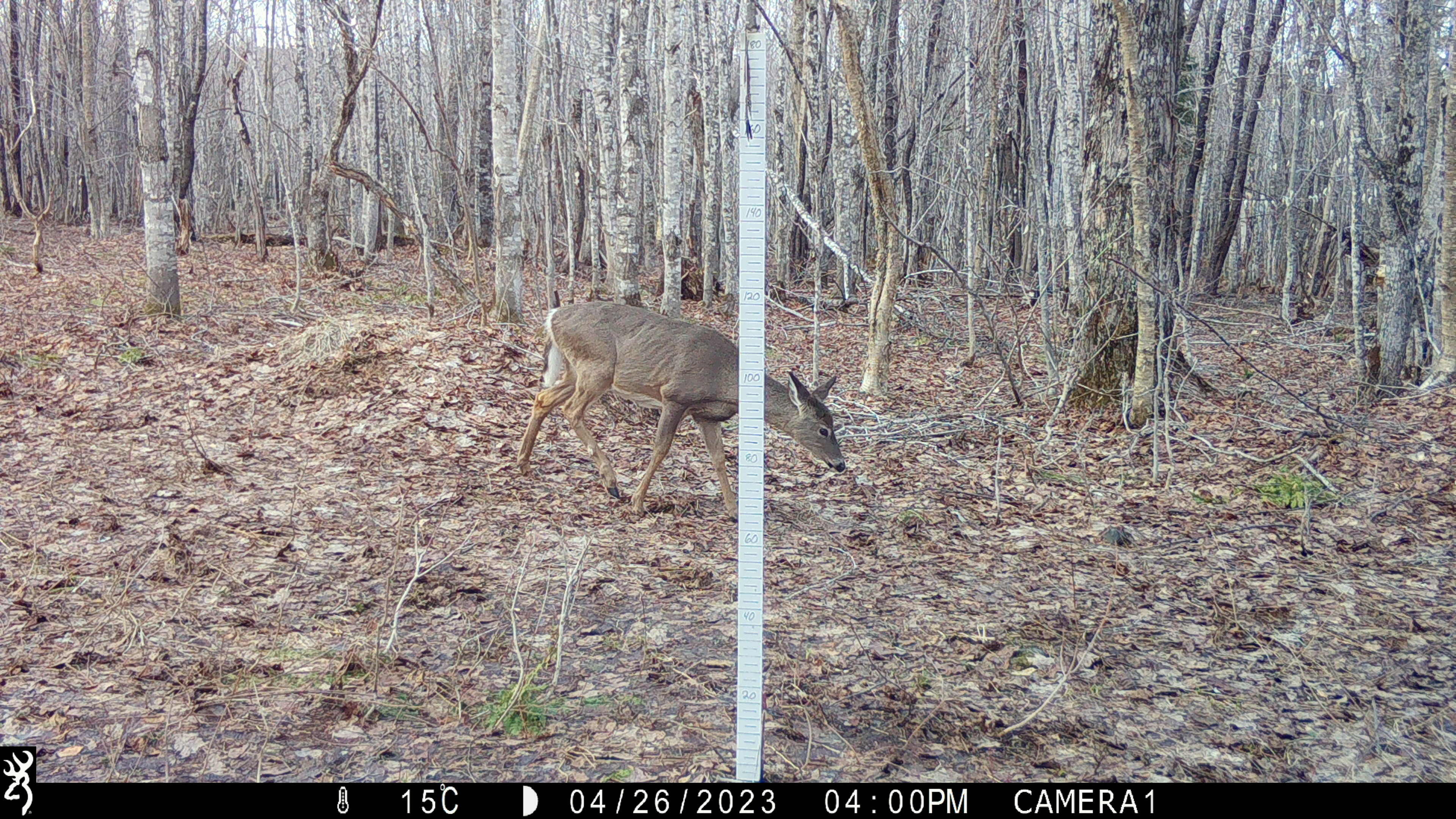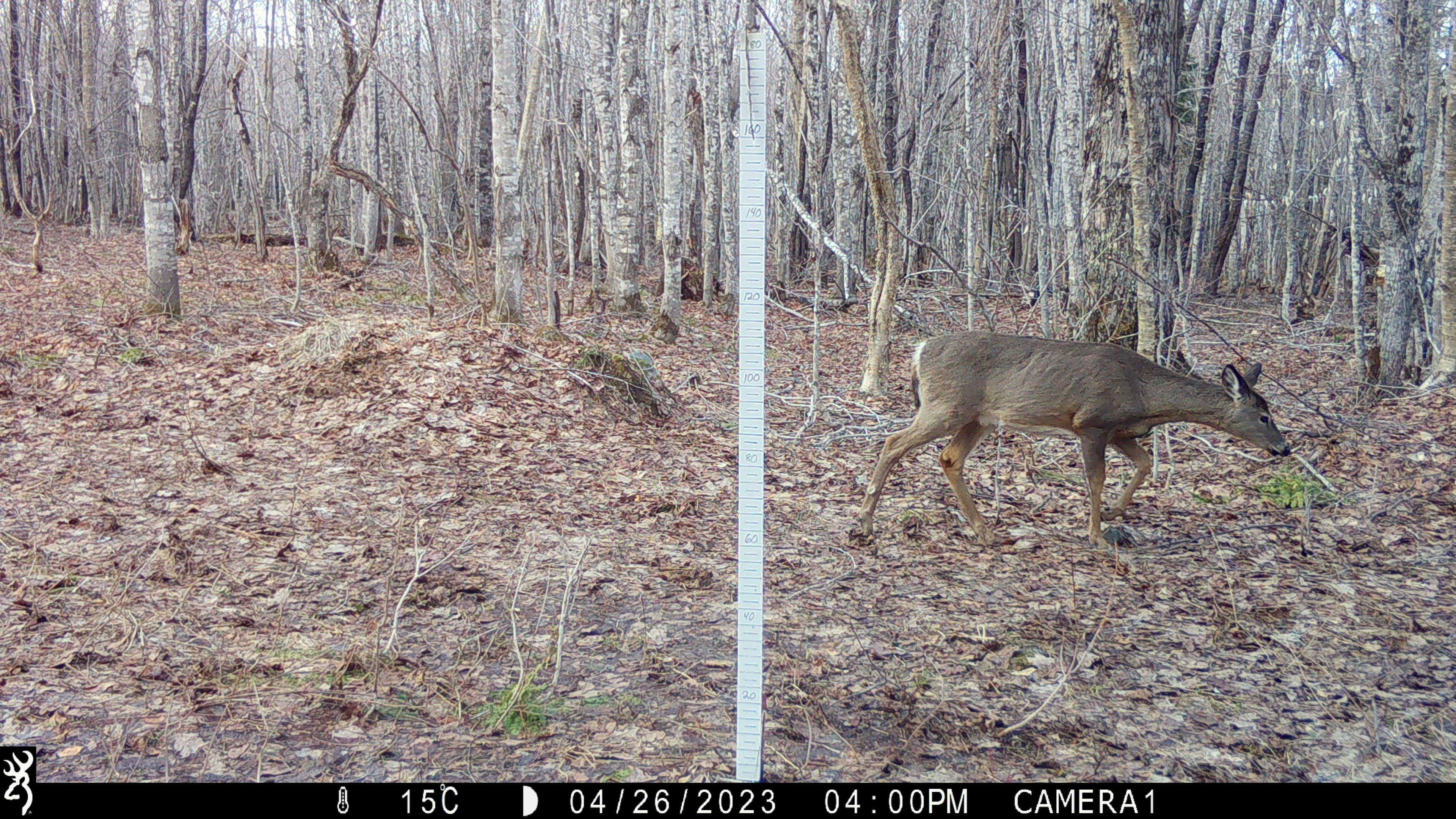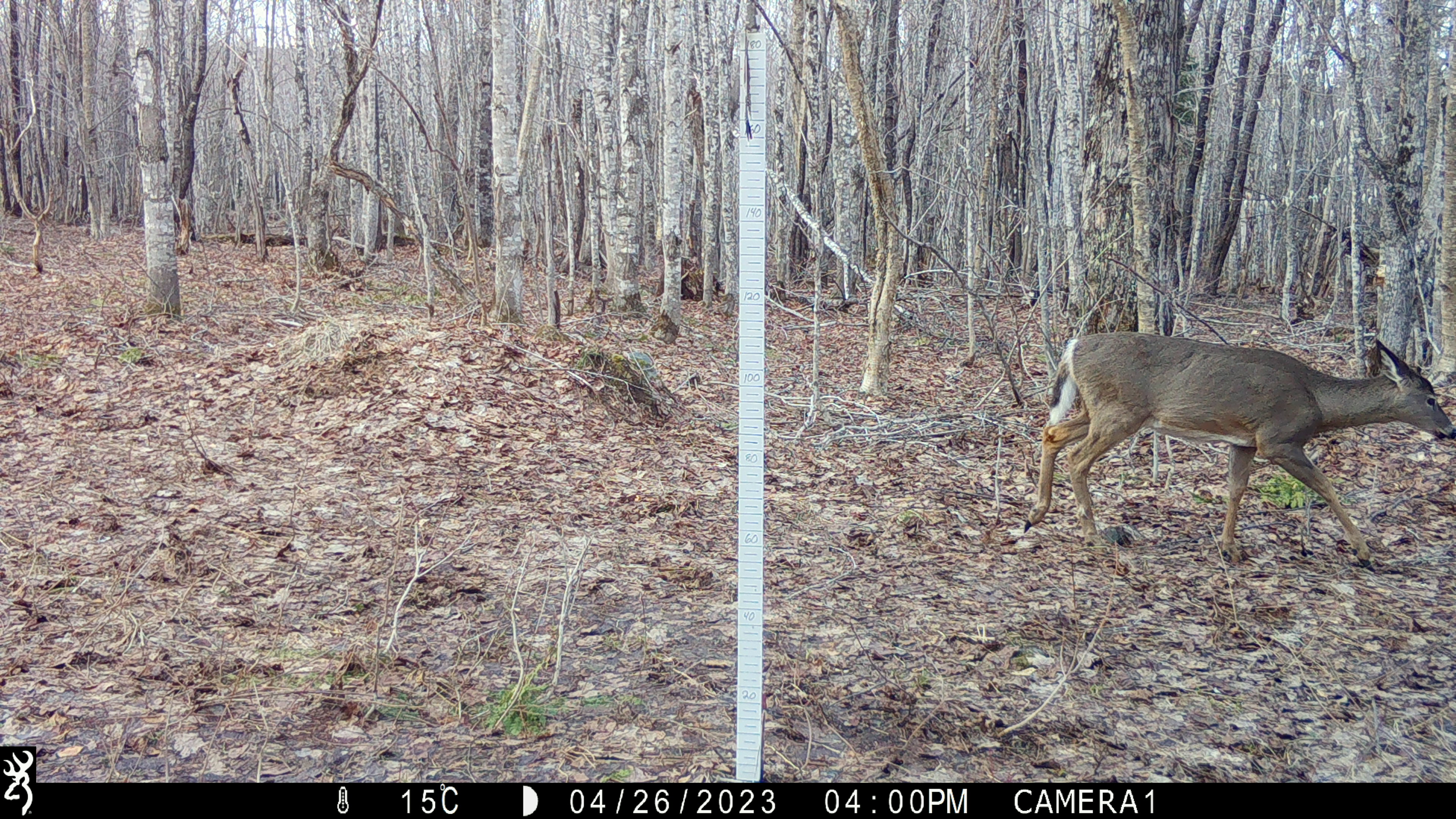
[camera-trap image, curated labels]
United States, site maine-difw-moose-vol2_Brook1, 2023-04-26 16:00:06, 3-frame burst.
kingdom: Animalia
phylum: Chordata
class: Mammalia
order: Artiodactyla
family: Cervidae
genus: Odocoileus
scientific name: Odocoileus virginianus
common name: white-tailed deer